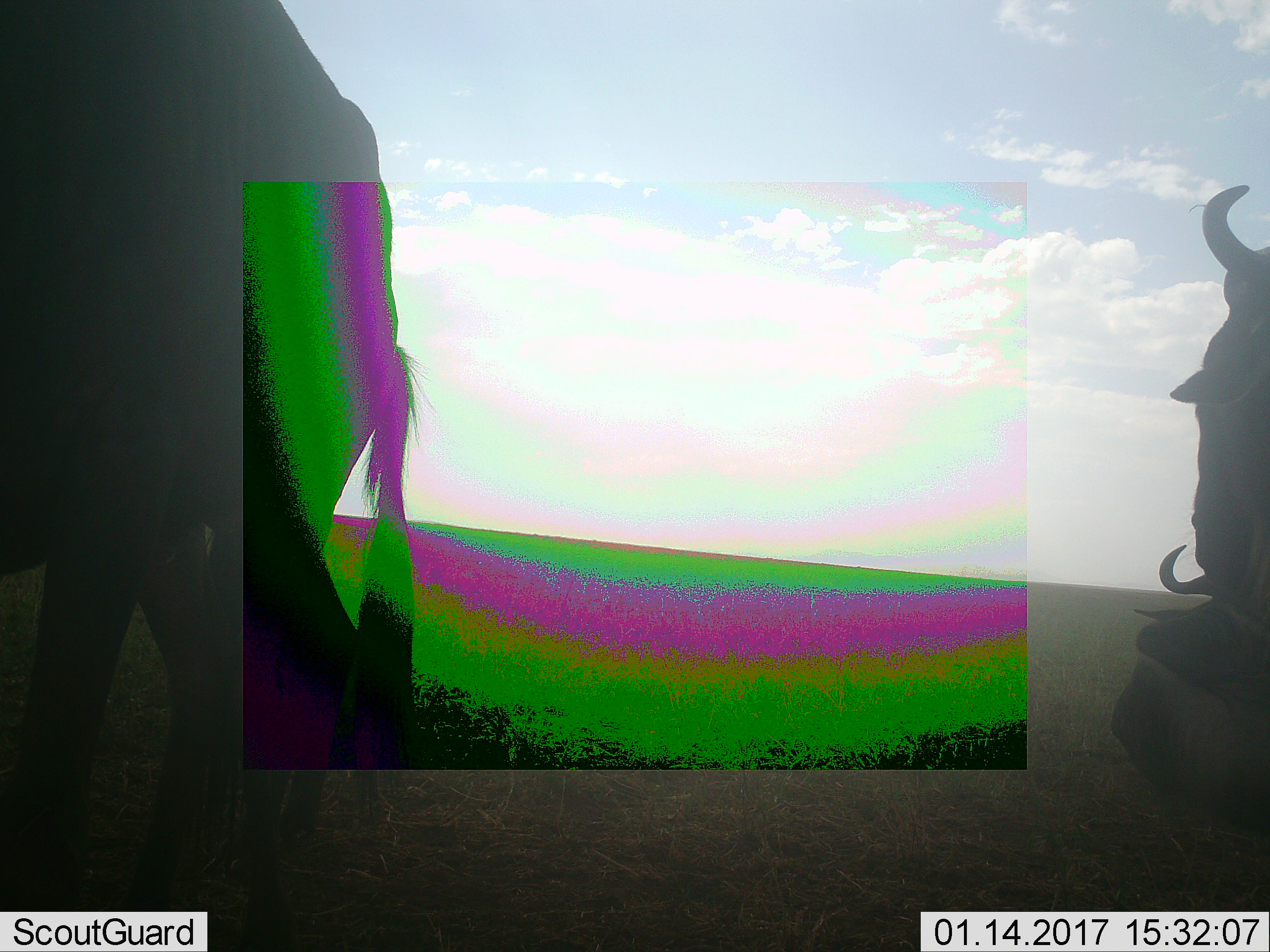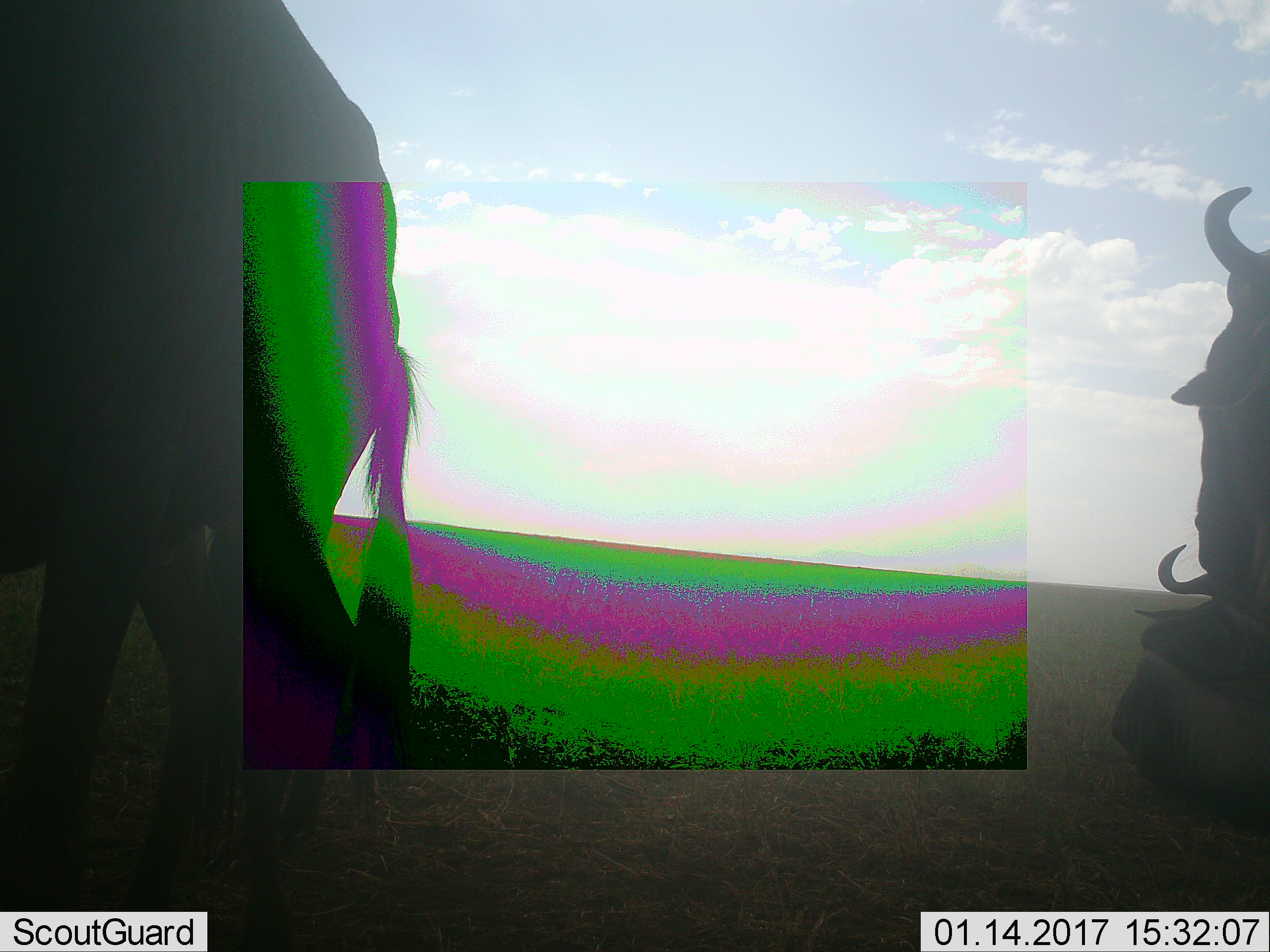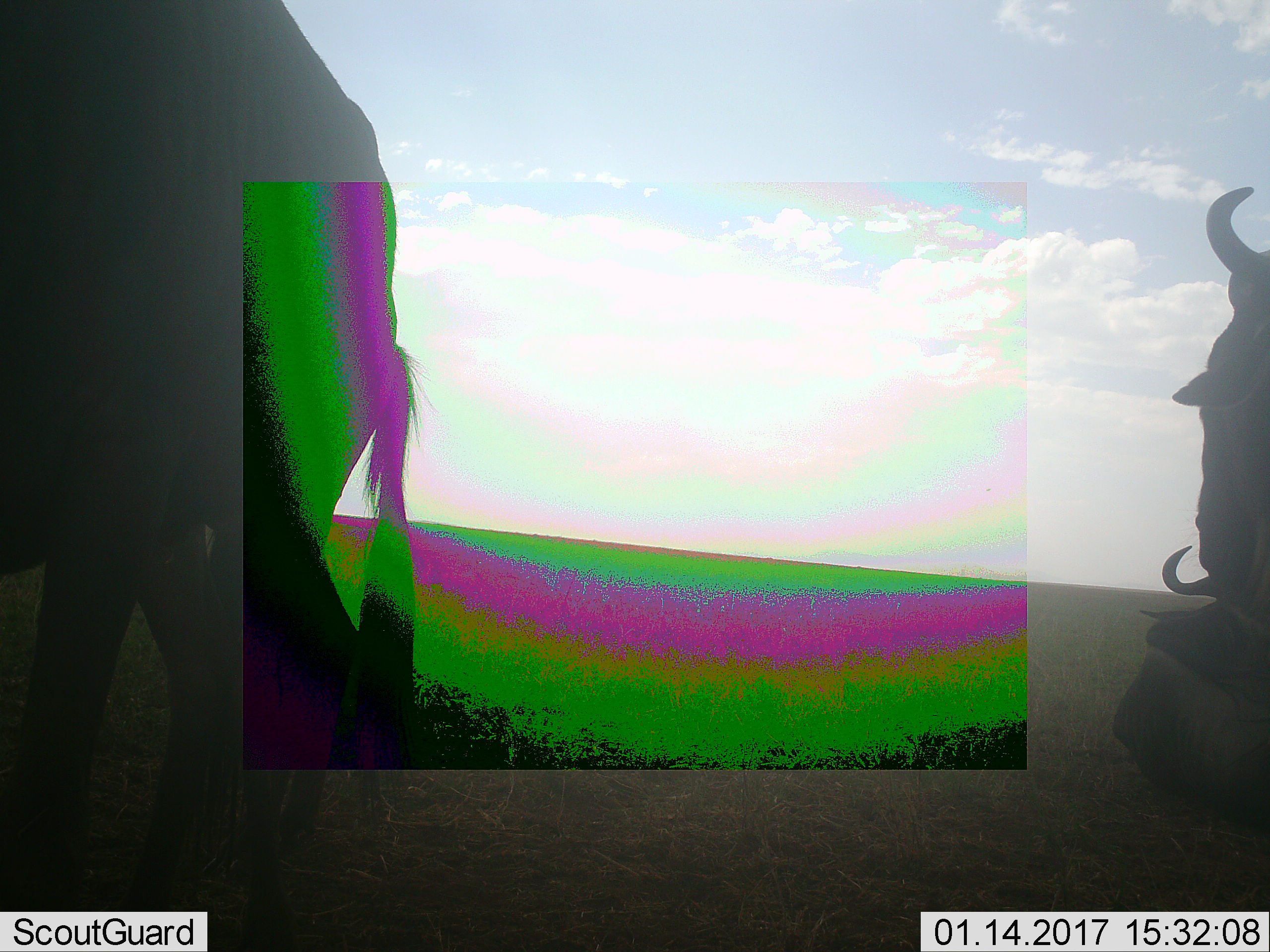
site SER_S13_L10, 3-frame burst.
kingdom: Animalia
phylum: Chordata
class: Mammalia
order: Artiodactyla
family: Bovidae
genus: Connochaetes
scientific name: Connochaetes taurinus taurinus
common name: blue wildebeest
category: wildebeestblue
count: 3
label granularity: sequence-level